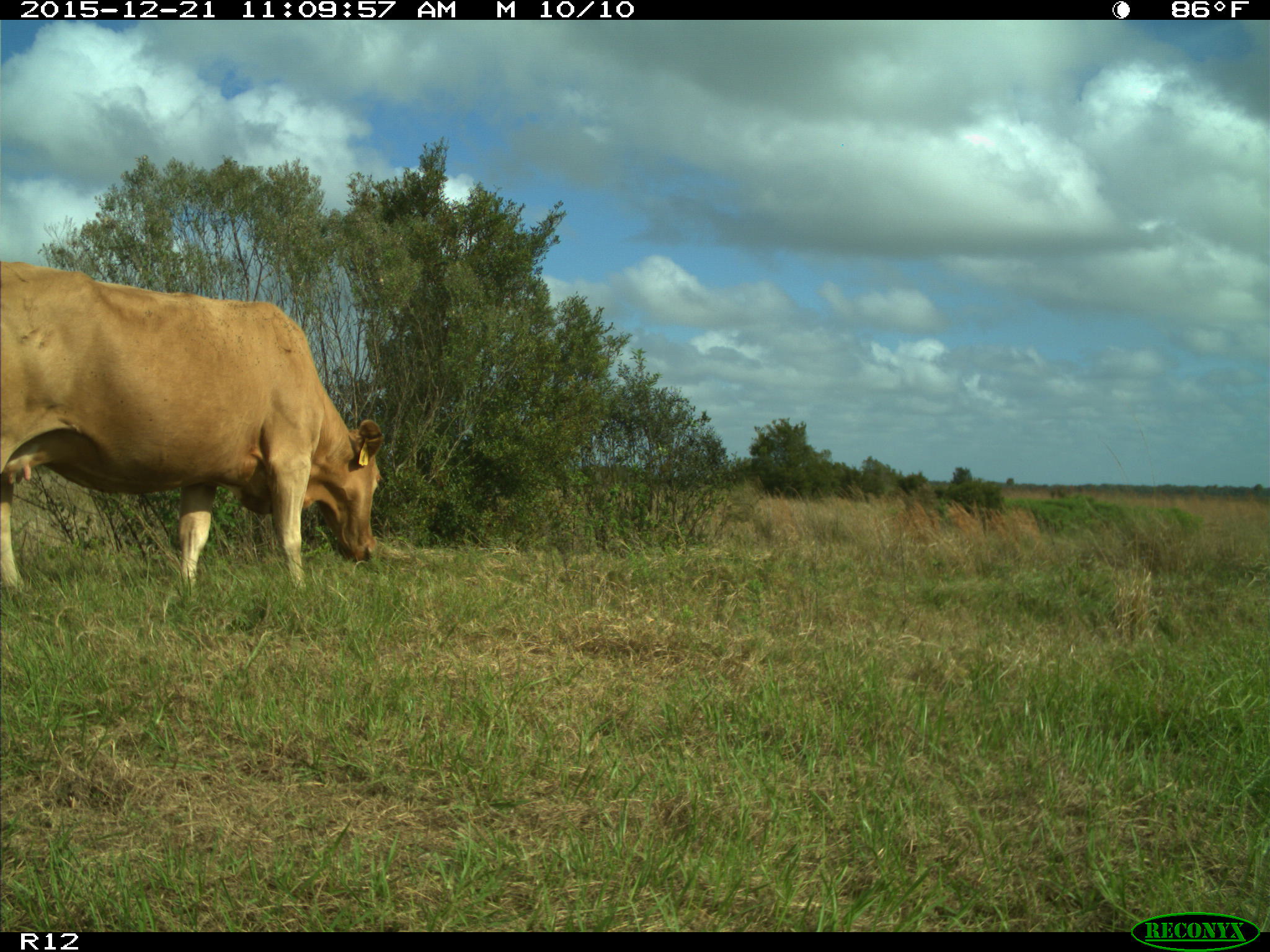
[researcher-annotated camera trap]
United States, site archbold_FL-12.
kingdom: Animalia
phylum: Chordata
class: Mammalia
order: Artiodactyla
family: Bovidae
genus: Bos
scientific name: Bos taurus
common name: domestic cow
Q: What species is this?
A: Bos taurus (domestic cow).